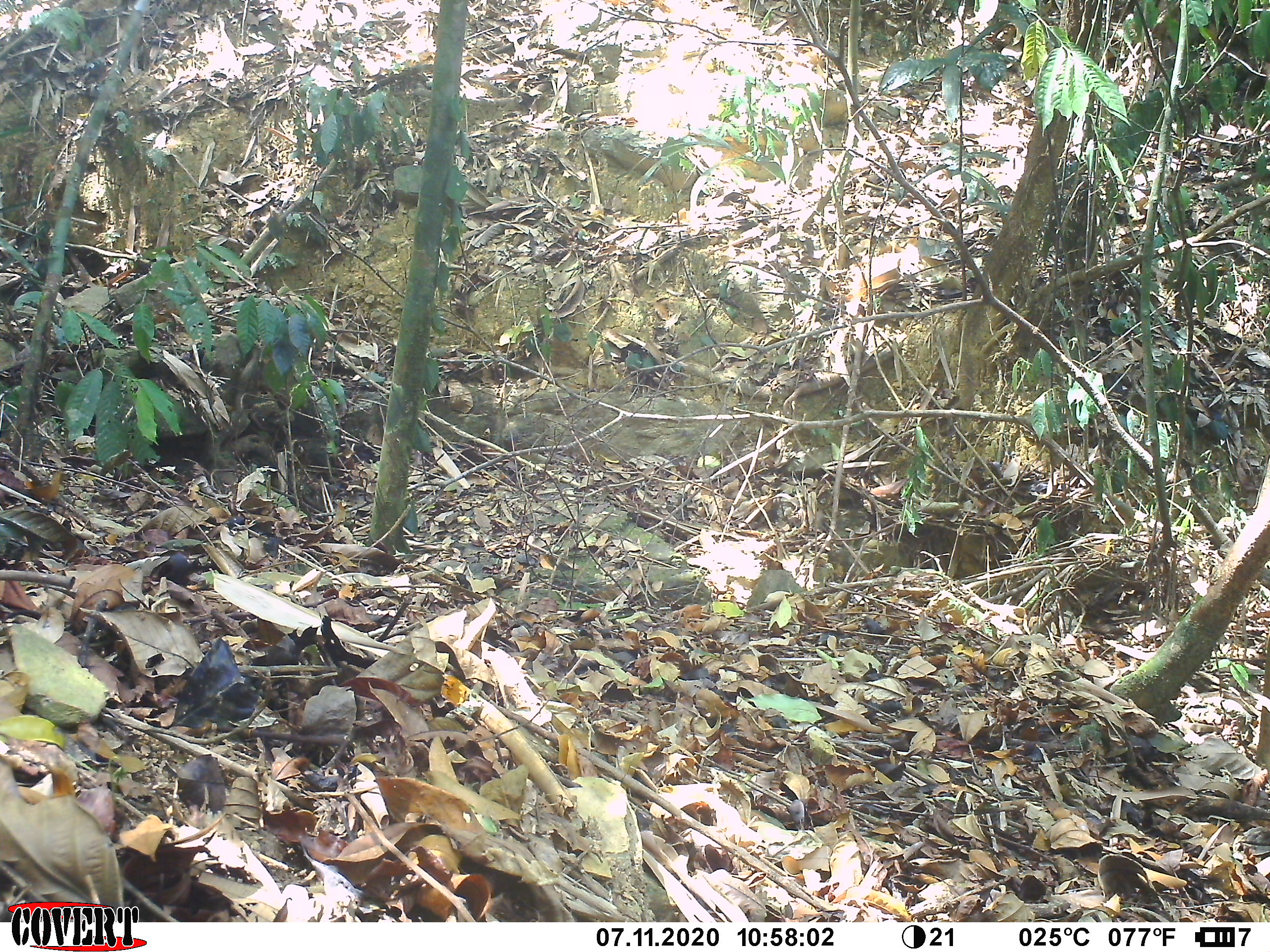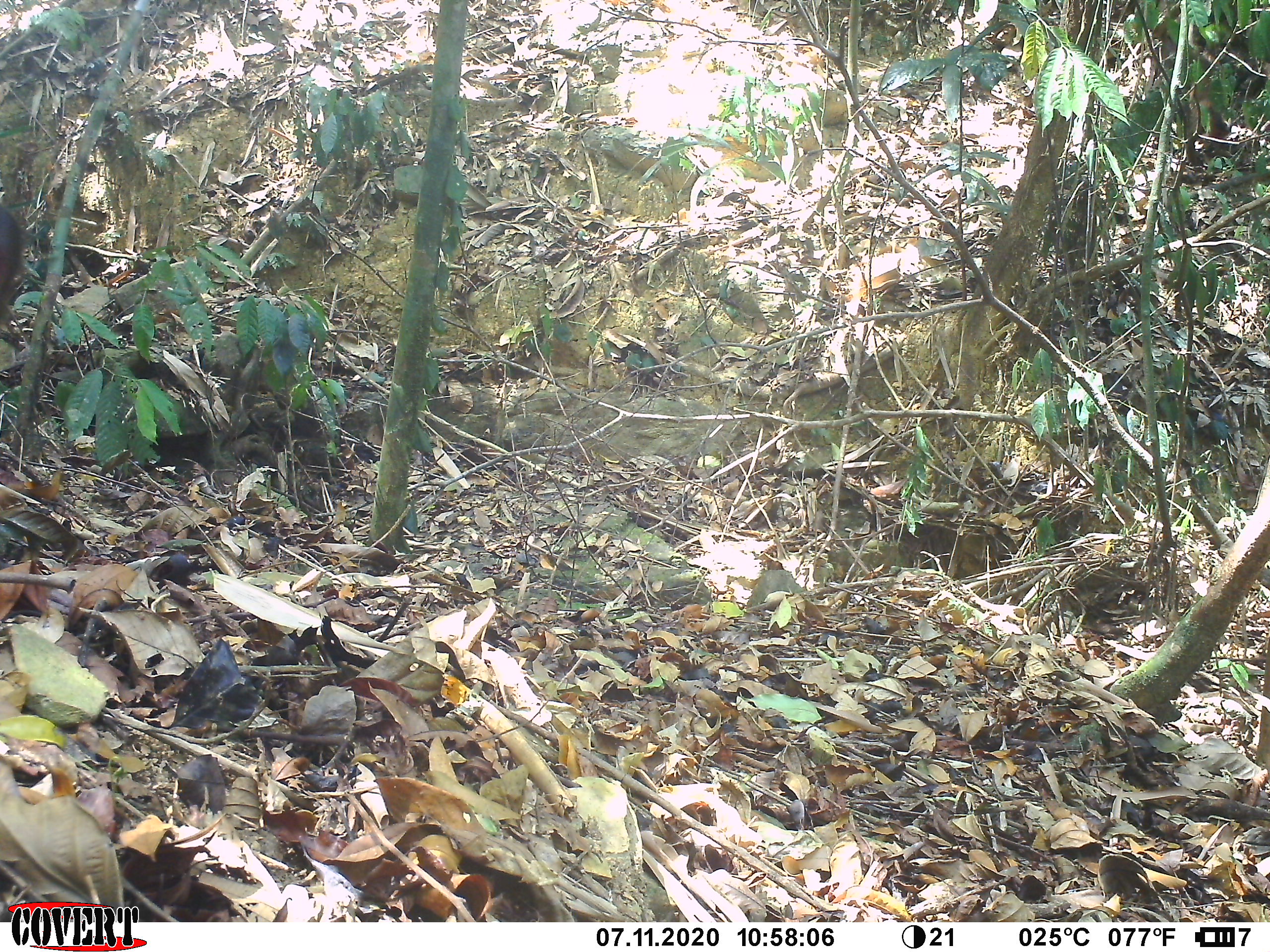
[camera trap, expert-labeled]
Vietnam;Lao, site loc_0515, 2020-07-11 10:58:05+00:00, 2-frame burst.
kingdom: Animalia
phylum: Chordata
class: Mammalia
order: Primates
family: Cercopithecidae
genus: Macaca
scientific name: Macaca arctoides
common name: stump-tailed macaque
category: stump tailed macaque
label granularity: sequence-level